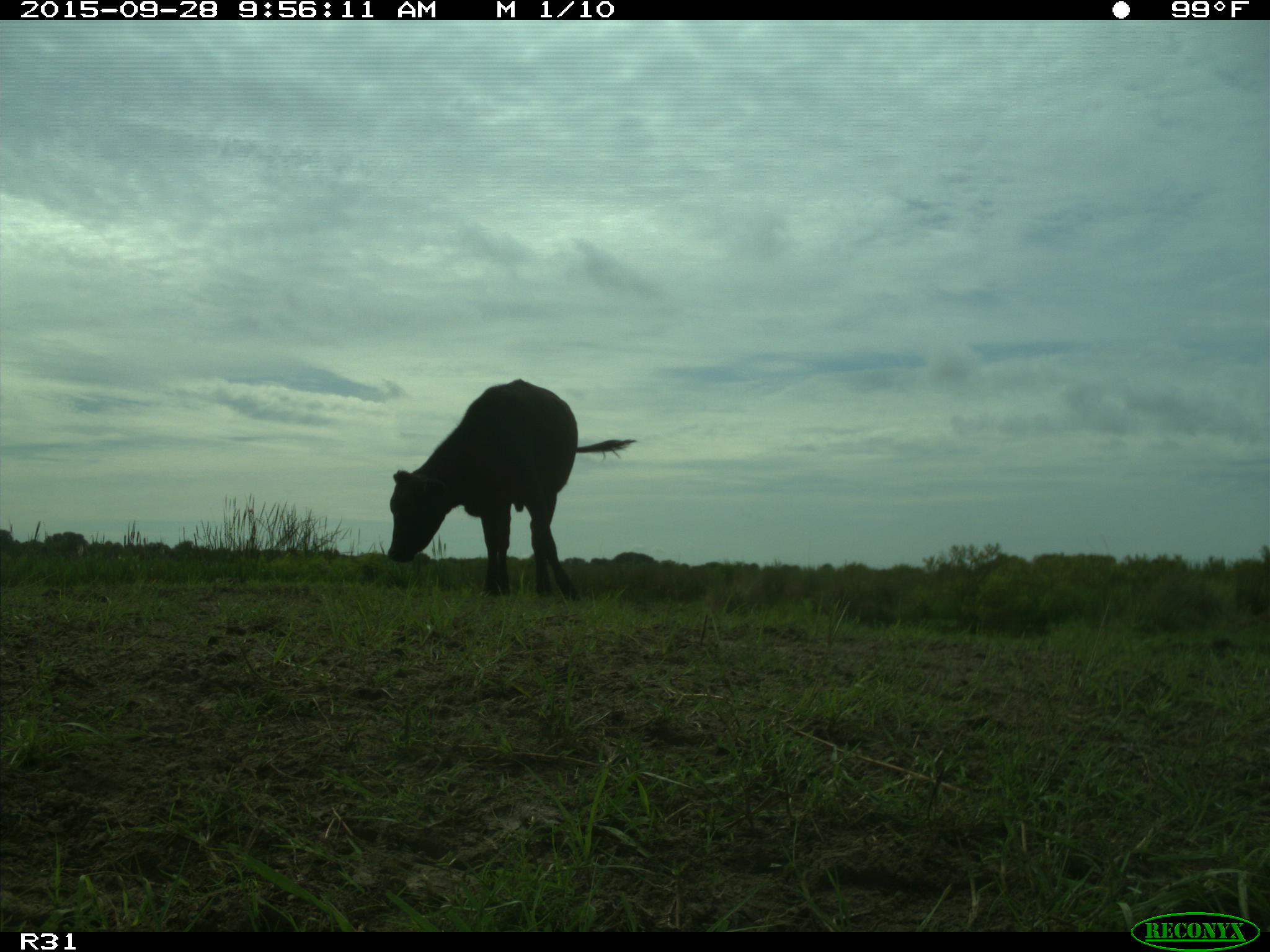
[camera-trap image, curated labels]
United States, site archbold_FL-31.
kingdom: Animalia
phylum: Chordata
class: Mammalia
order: Artiodactyla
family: Bovidae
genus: Bos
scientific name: Bos taurus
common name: domestic cow